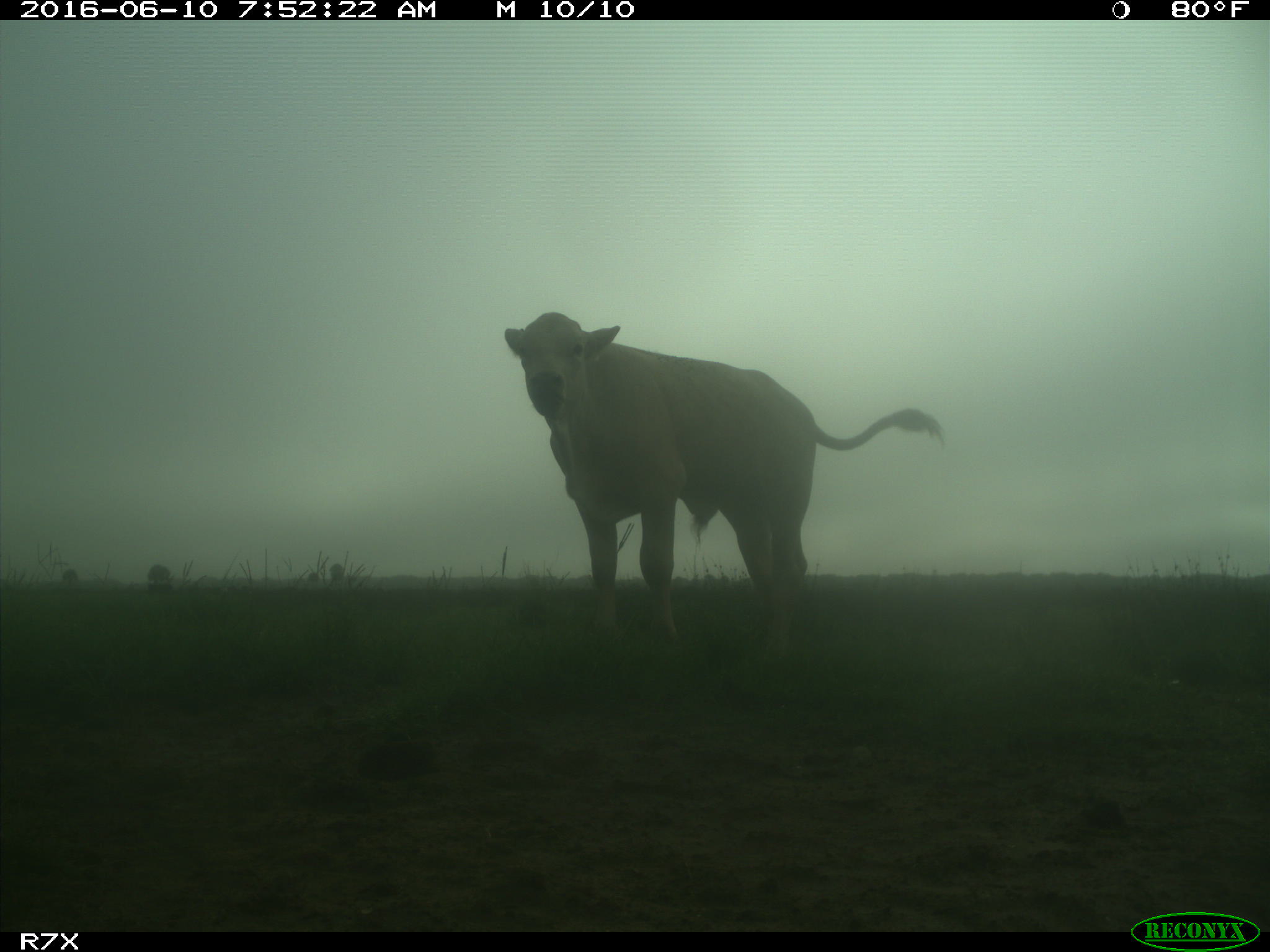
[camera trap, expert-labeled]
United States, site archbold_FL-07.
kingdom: Animalia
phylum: Chordata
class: Mammalia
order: Artiodactyla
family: Bovidae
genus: Bos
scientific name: Bos taurus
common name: domestic cow